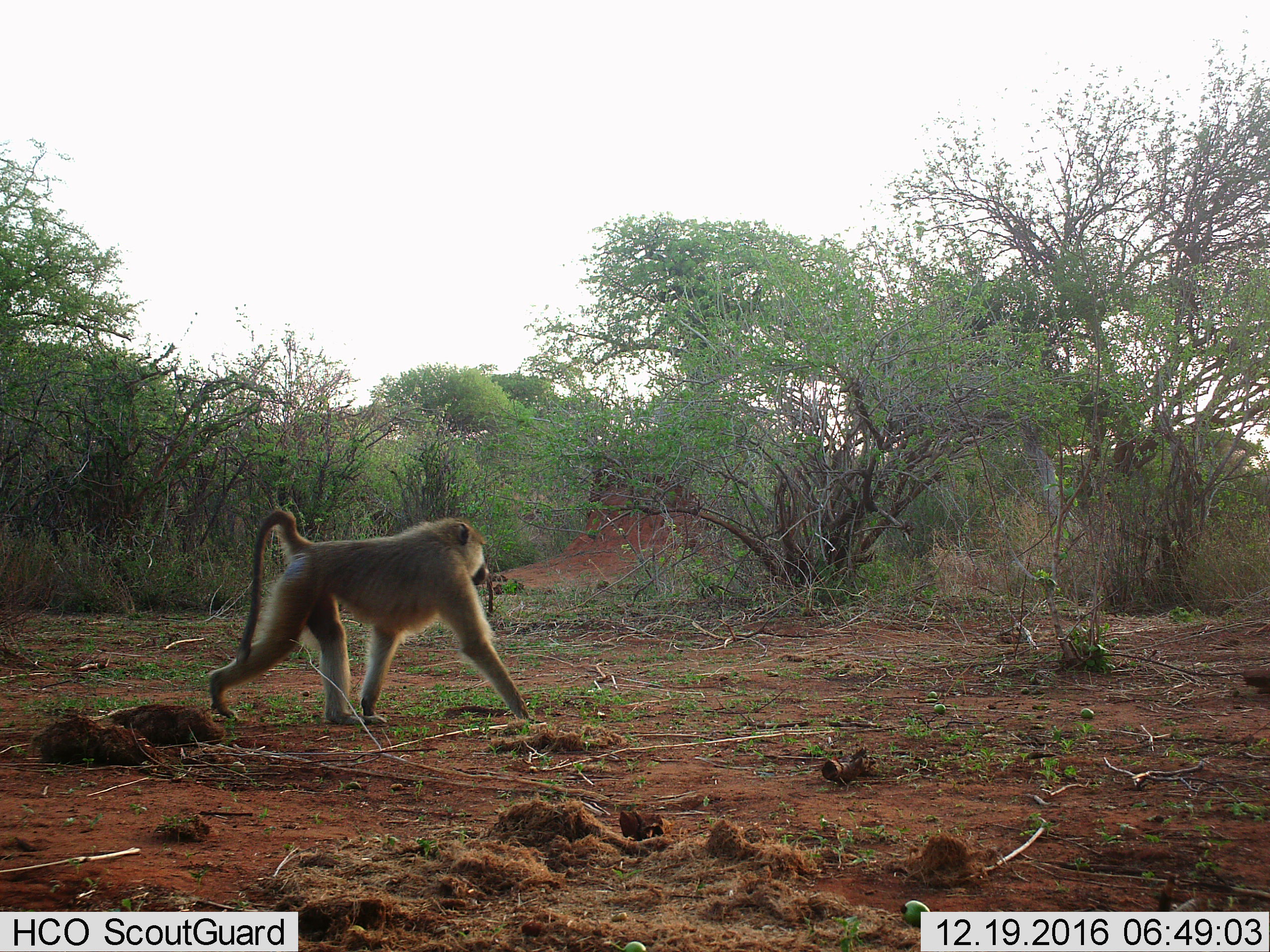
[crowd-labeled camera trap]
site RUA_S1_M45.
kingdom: Animalia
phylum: Chordata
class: Mammalia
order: Primates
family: Cercopithecidae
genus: Papio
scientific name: Papio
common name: baboon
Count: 1.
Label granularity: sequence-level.